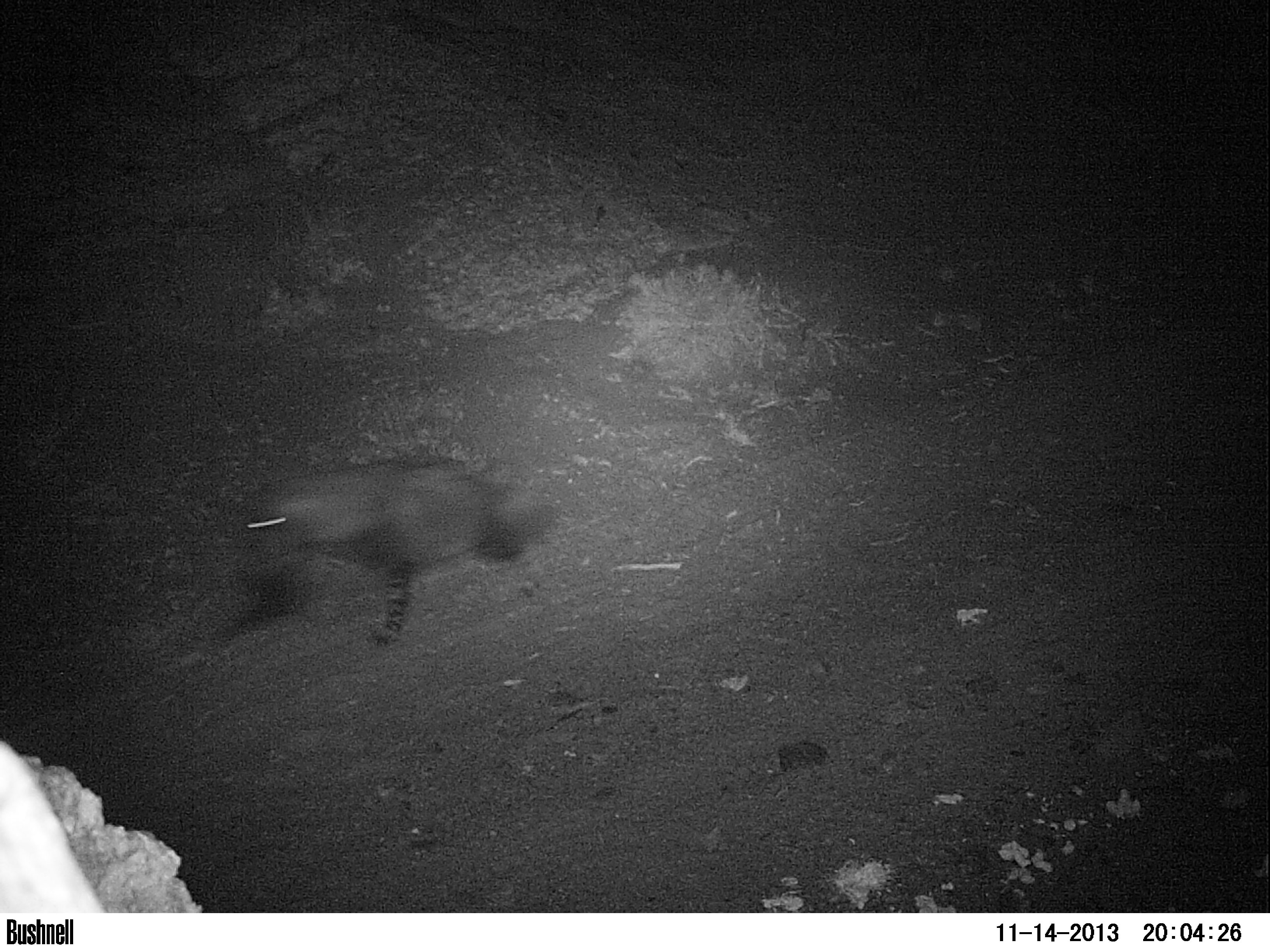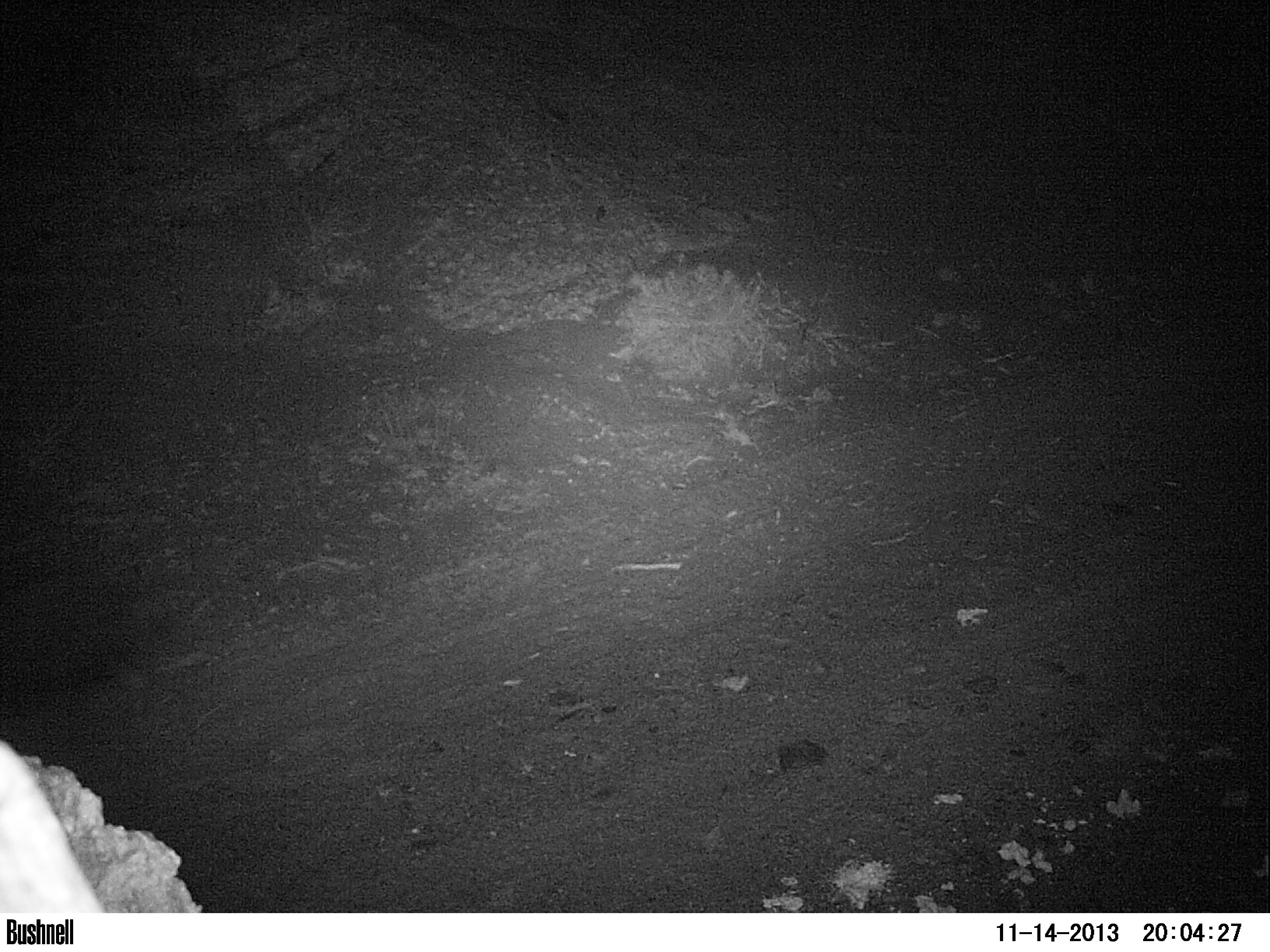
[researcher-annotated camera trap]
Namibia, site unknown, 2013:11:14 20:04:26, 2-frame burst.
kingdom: Animalia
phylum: Chordata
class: Mammalia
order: Carnivora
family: Hyaenidae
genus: Parahyaena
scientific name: Parahyaena brunnea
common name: brown hyena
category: hyaena brunnea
Hyaena brunnea (brown hyena) (Parahyaena brunnea).